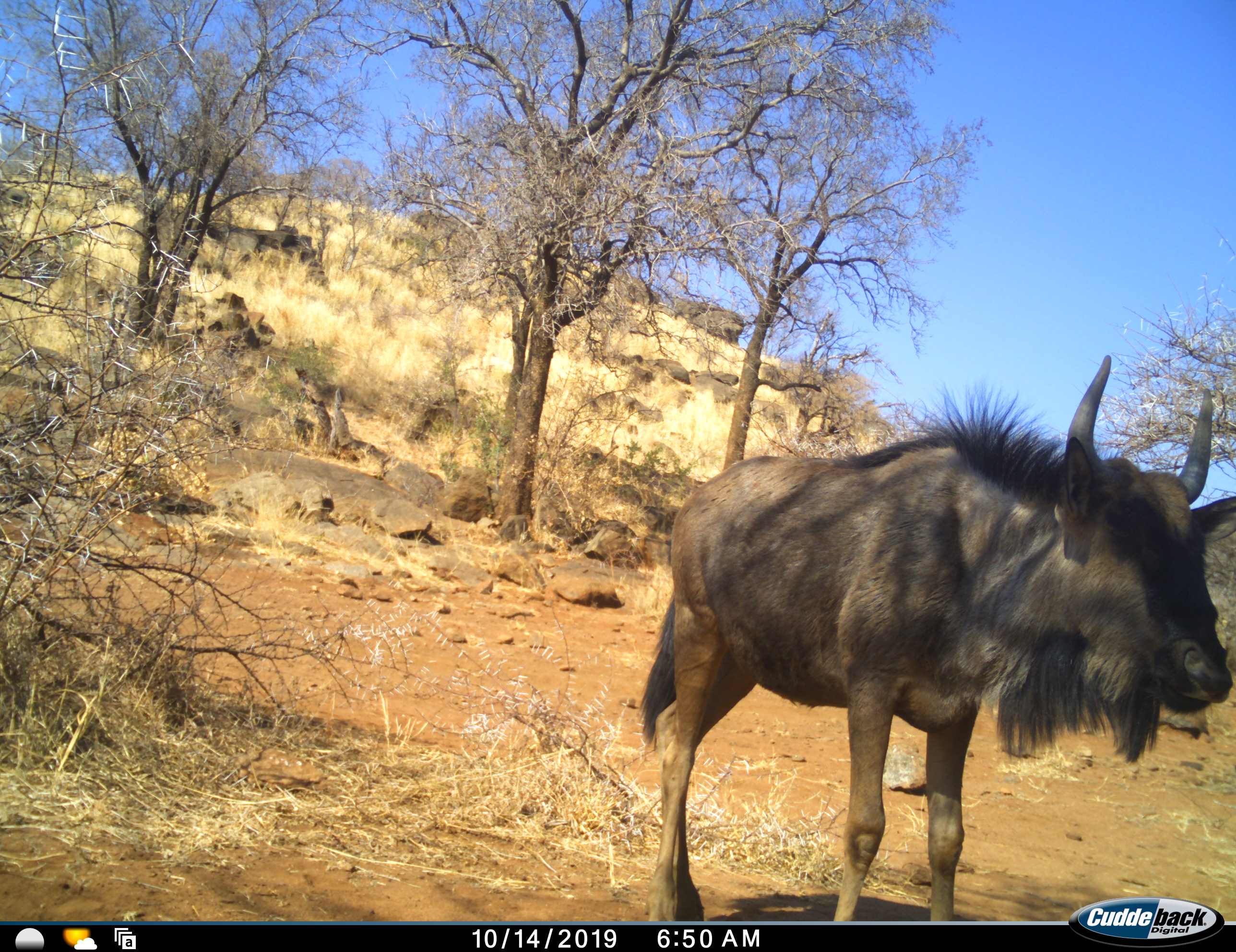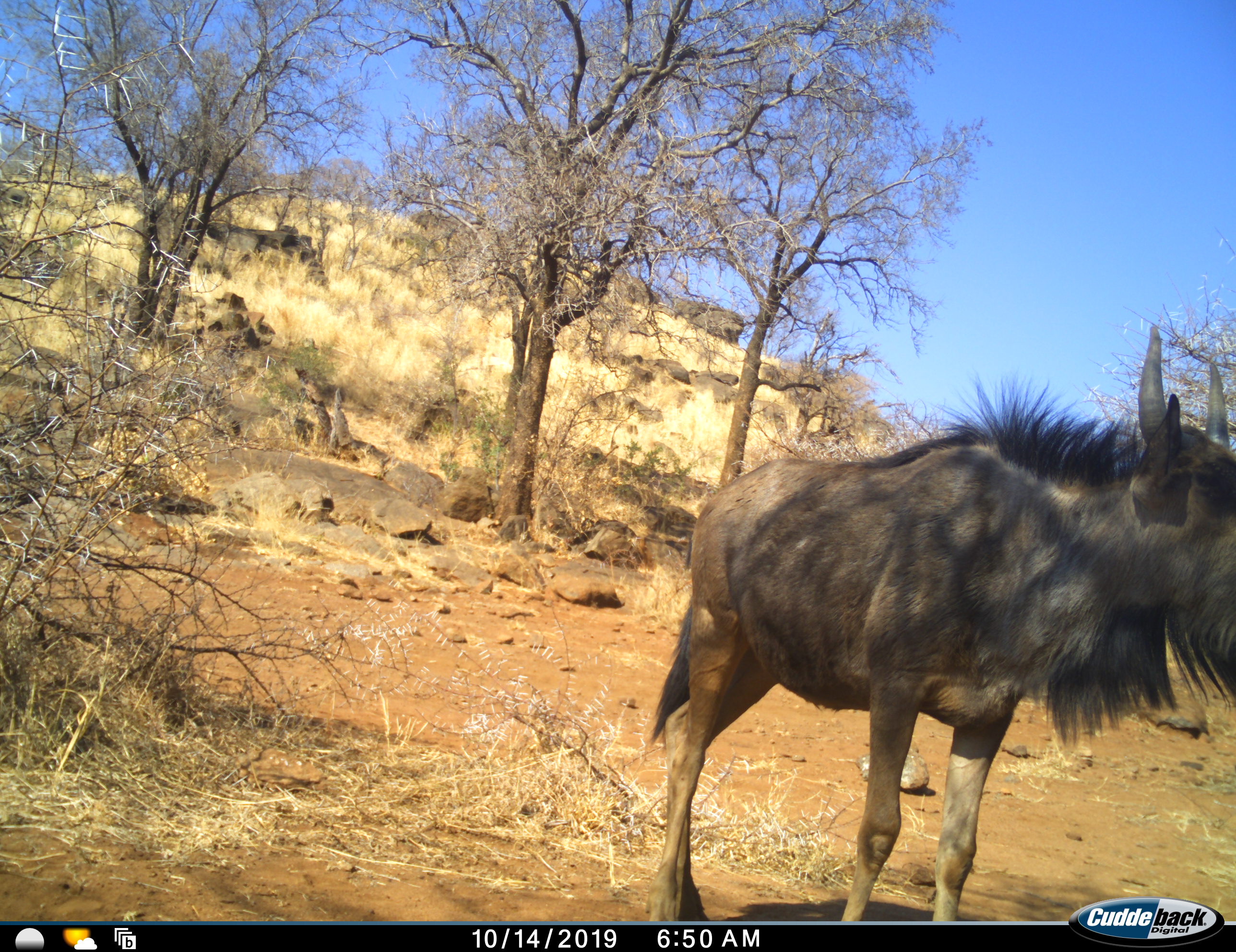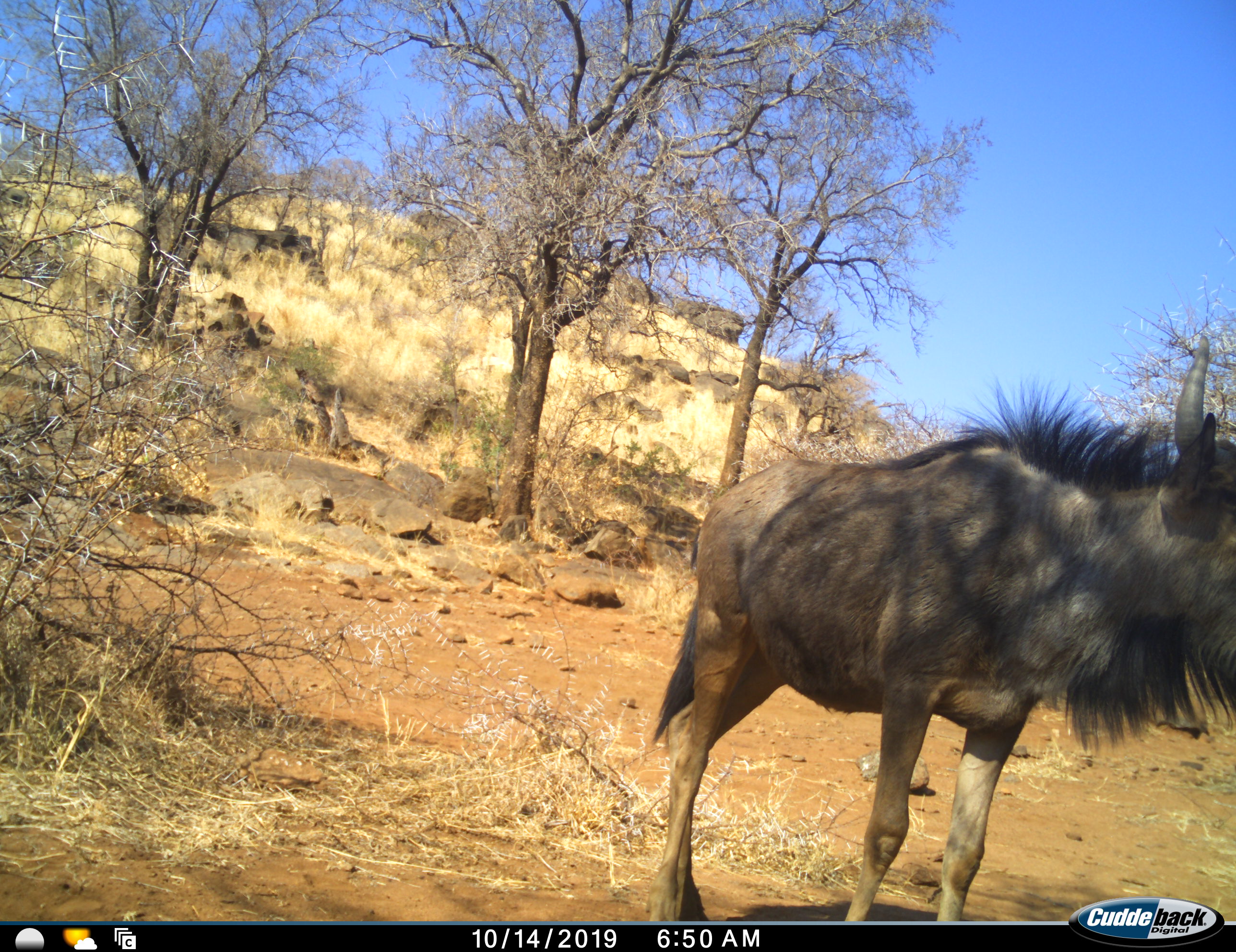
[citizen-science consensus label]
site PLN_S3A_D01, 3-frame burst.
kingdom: Animalia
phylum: Chordata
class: Mammalia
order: Artiodactyla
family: Bovidae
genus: Connochaetes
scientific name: Connochaetes taurinus taurinus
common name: blue wildebeest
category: wildebeestblue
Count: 1.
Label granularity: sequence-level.